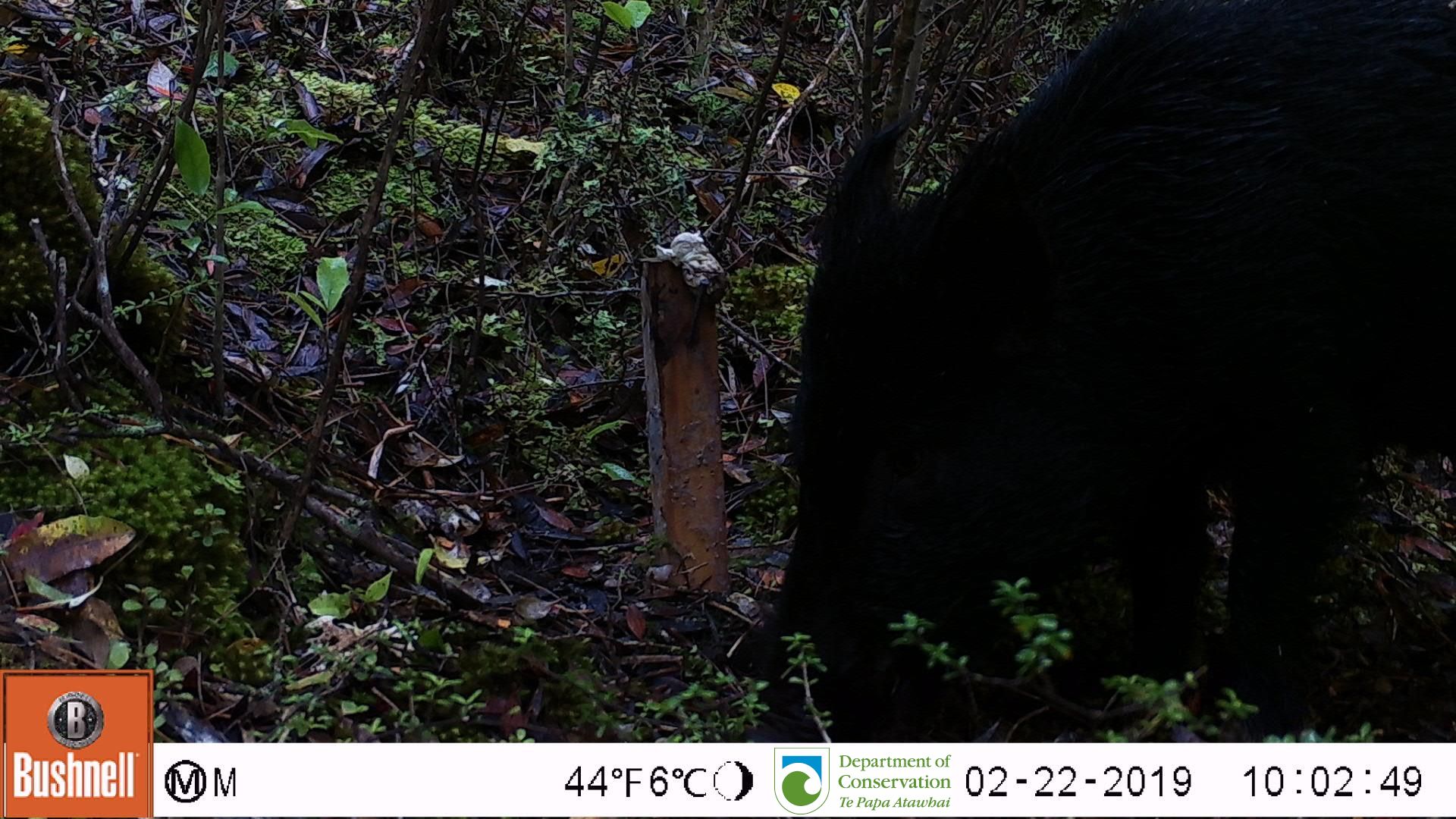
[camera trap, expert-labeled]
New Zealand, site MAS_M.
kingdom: Animalia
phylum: Chordata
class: Mammalia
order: Artiodactyla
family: Suidae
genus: Sus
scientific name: Sus scrofa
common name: pig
Pig (Sus scrofa).